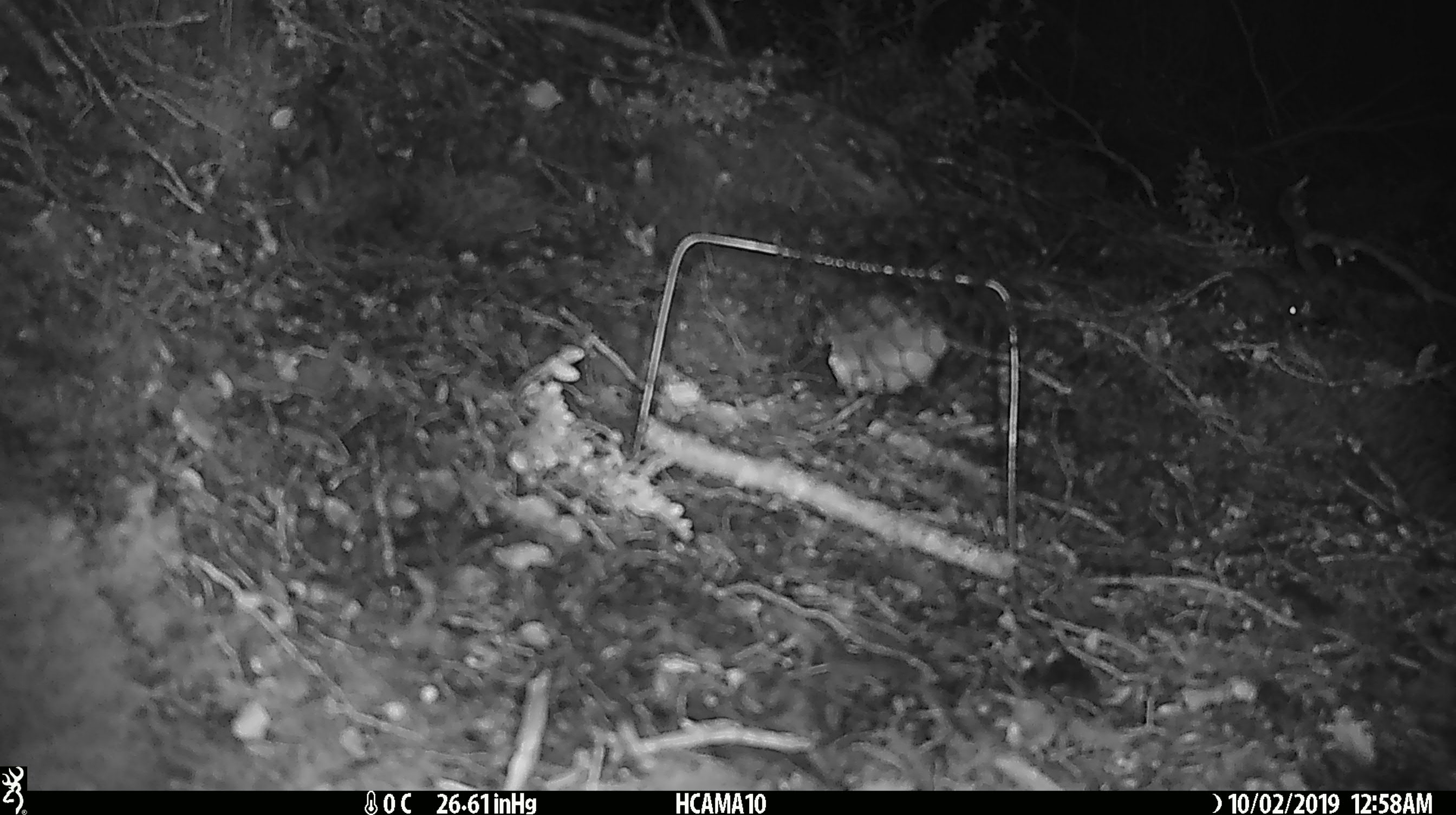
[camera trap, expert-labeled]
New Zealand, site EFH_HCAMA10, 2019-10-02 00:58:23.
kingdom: Animalia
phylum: Chordata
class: Mammalia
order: Rodentia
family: Muridae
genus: Mus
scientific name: Mus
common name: mouse